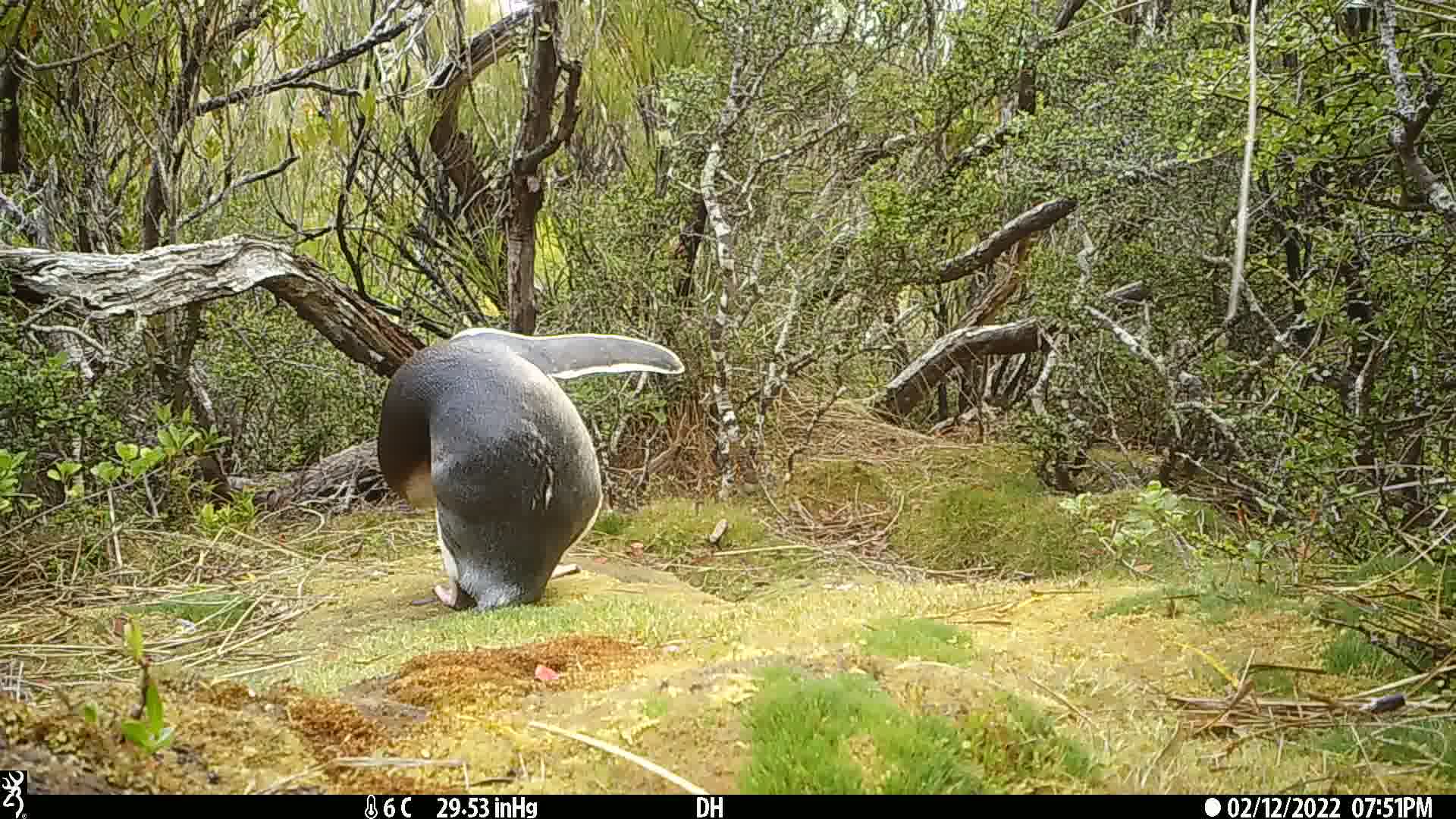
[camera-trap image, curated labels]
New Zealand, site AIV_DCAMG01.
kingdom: Animalia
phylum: Chordata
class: Aves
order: Sphenisciformes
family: Spheniscidae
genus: Megadyptes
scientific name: Megadyptes antipodes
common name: yellow-eyed penguin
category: yellow eyed penguin